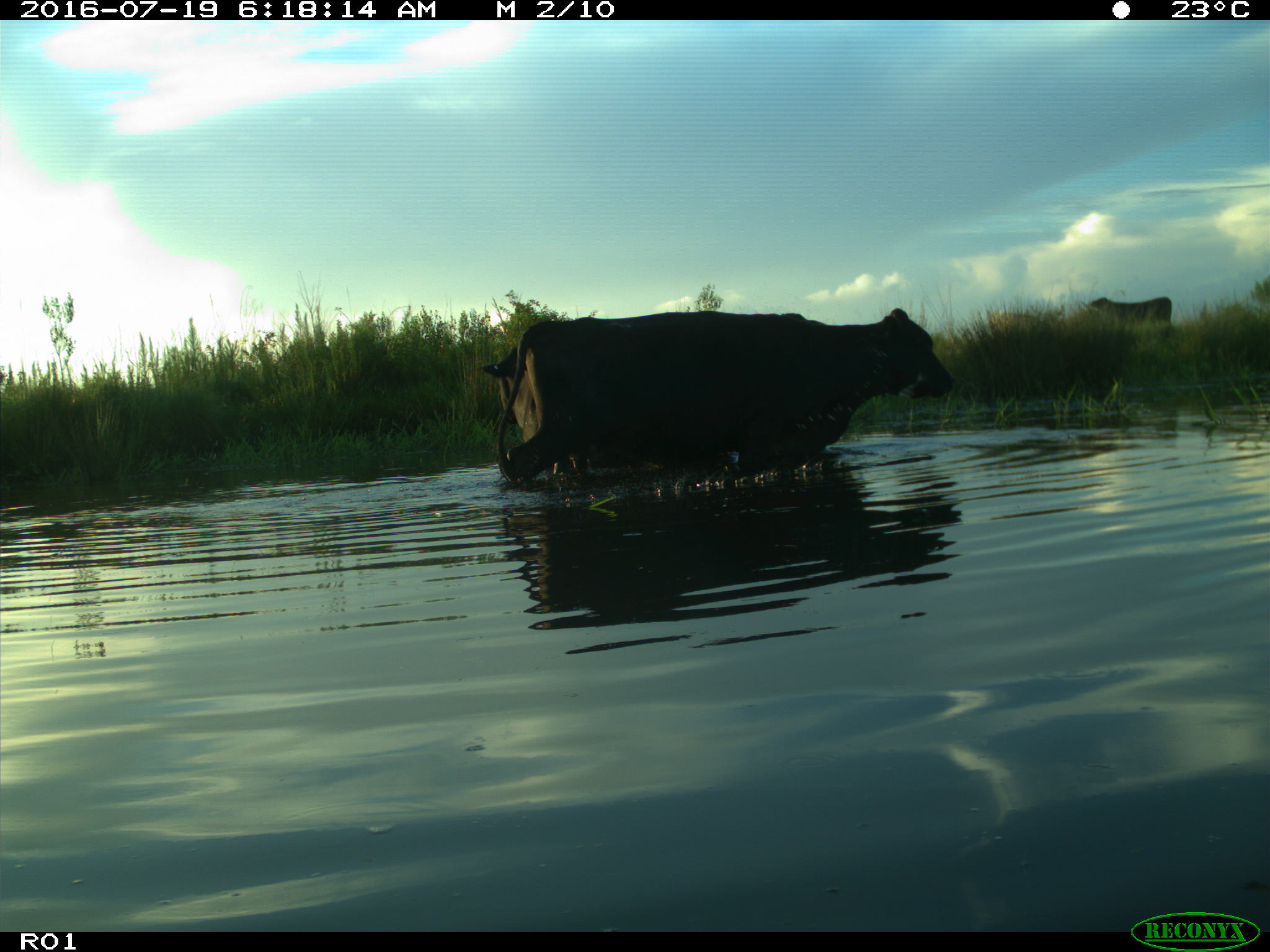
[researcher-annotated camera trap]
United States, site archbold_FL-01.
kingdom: Animalia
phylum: Chordata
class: Mammalia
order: Artiodactyla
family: Bovidae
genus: Bos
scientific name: Bos taurus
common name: domestic cow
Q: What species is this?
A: Bos taurus (domestic cow).